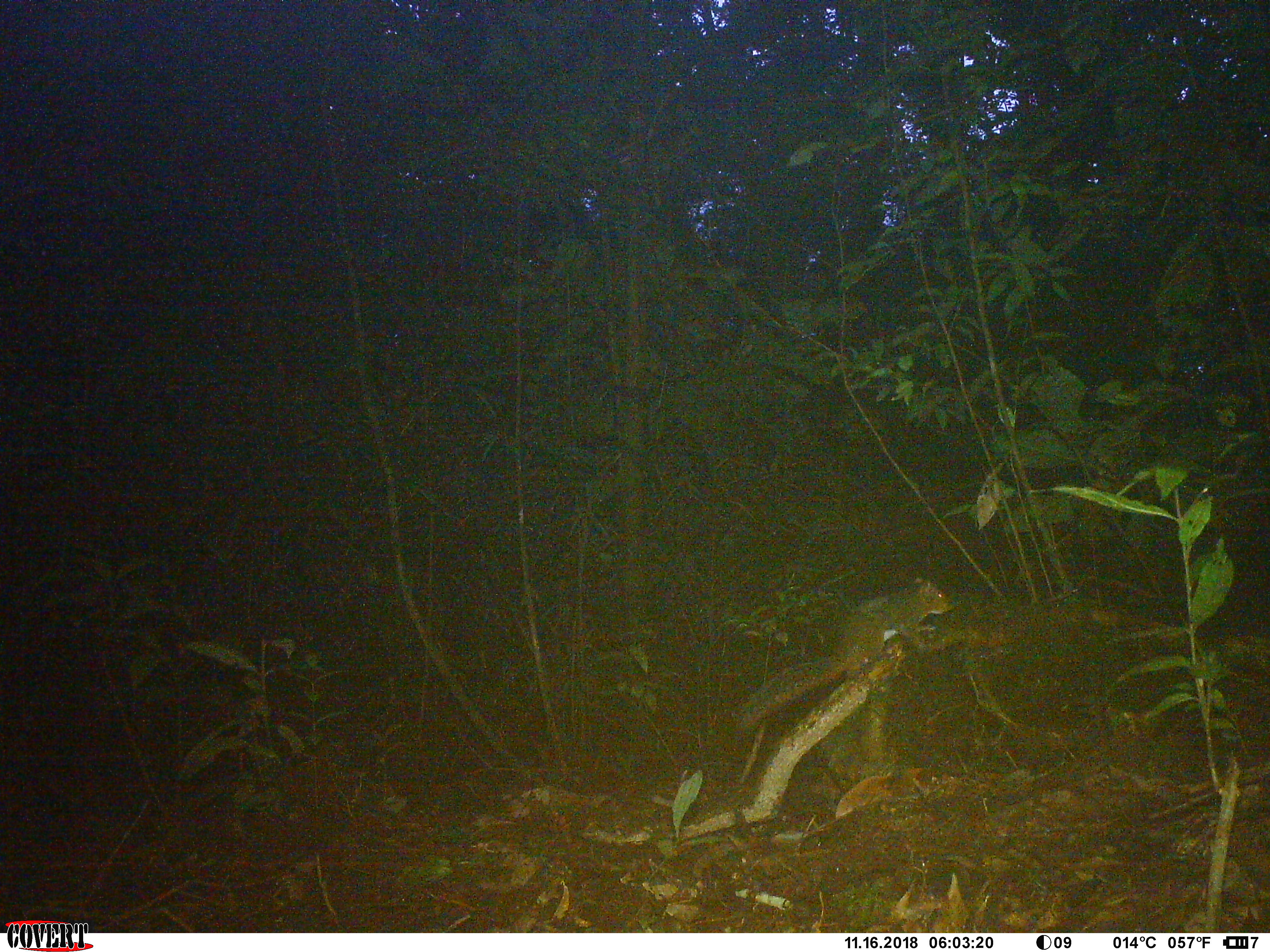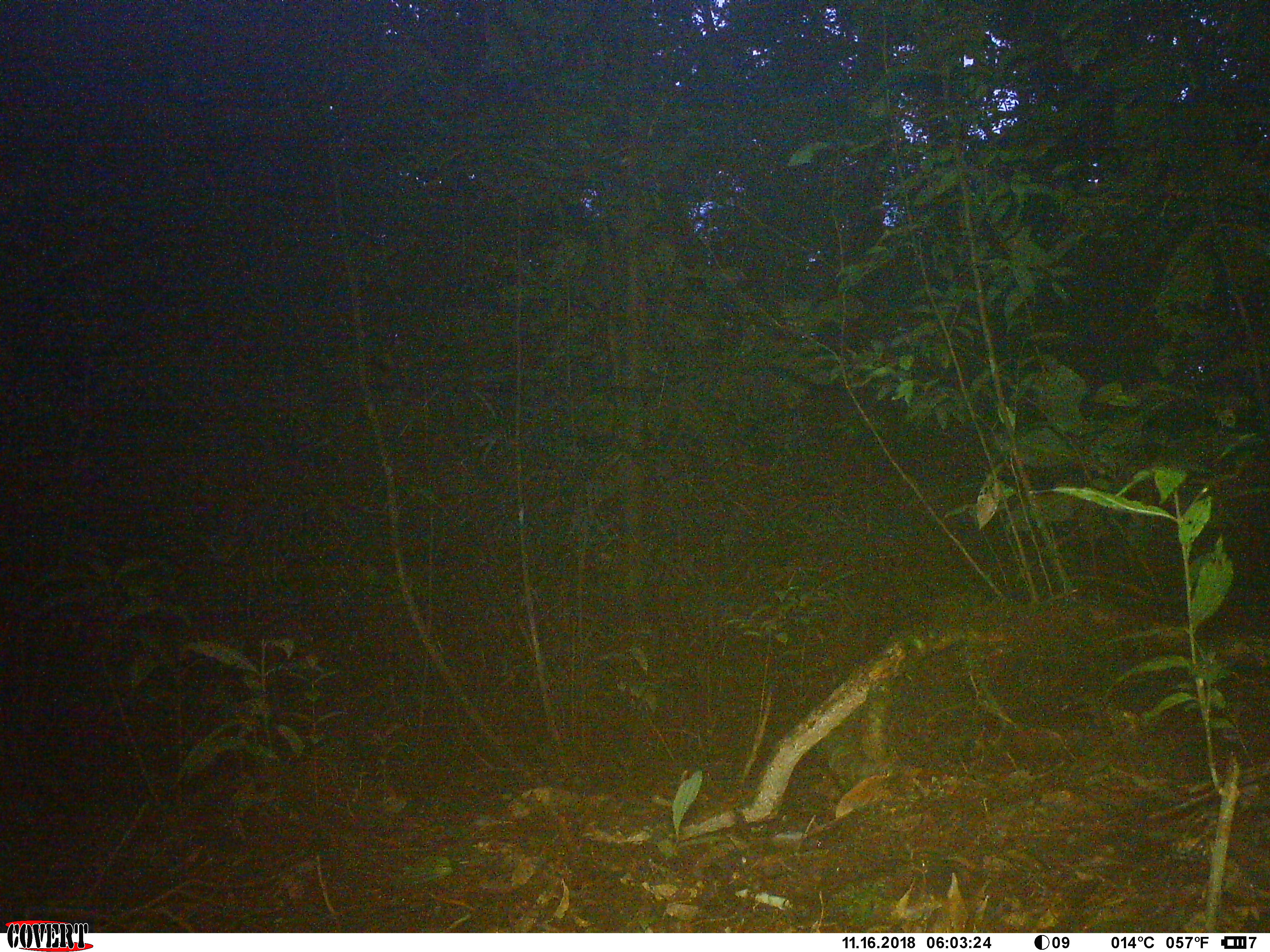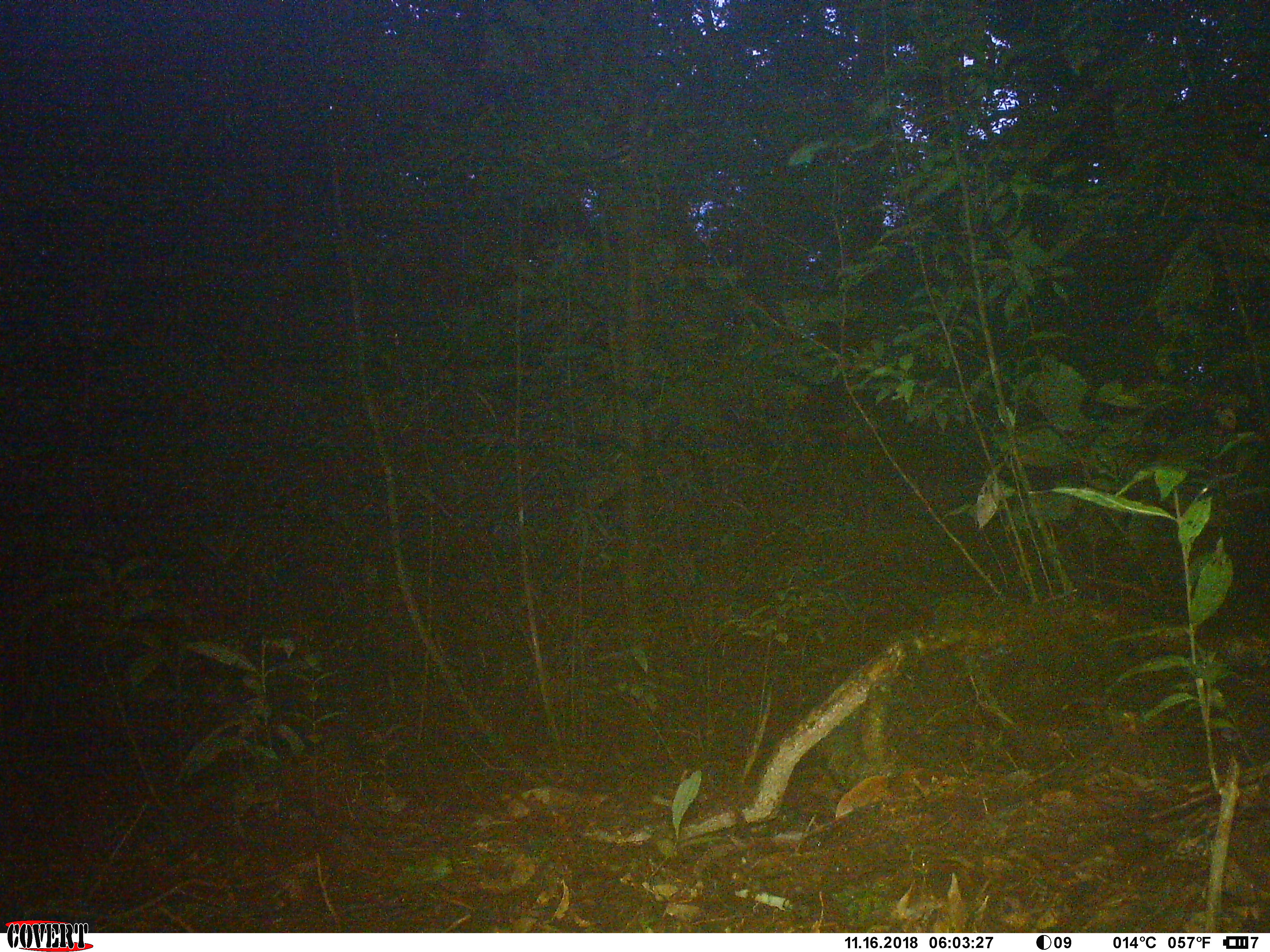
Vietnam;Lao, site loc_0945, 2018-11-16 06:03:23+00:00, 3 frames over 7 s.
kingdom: Animalia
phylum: Chordata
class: Mammalia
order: Rodentia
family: Sciuridae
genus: Dremomys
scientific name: Dremomys rufigenis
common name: red-cheeked squirrel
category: red cheeked squirrel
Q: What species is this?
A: Red cheeked squirrel (red-cheeked squirrel) (Dremomys rufigenis).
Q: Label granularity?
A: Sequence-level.